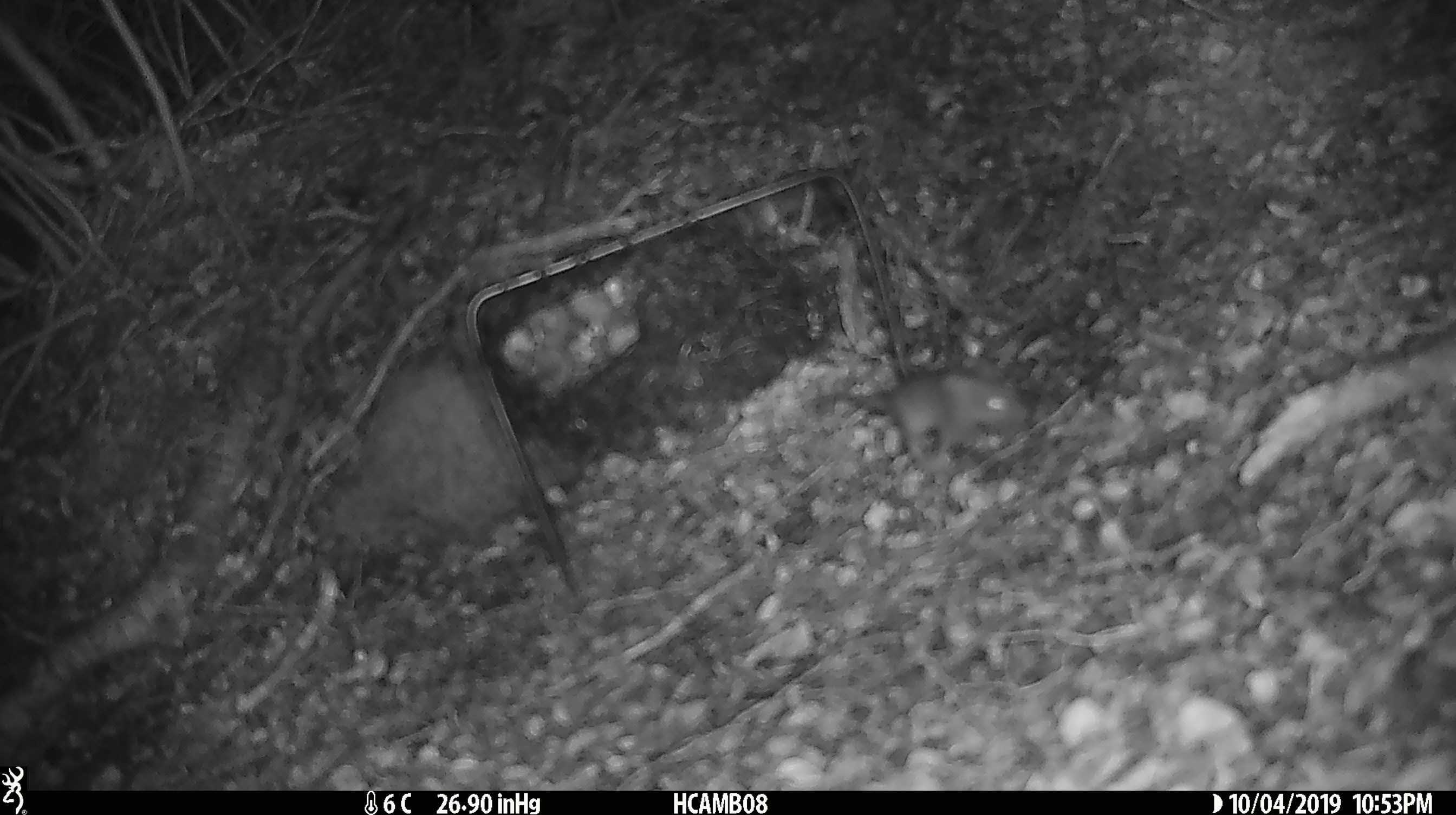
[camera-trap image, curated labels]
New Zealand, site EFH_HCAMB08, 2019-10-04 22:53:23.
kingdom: Animalia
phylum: Chordata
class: Mammalia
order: Rodentia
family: Muridae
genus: Mus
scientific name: Mus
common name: mouse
Mouse (Mus).